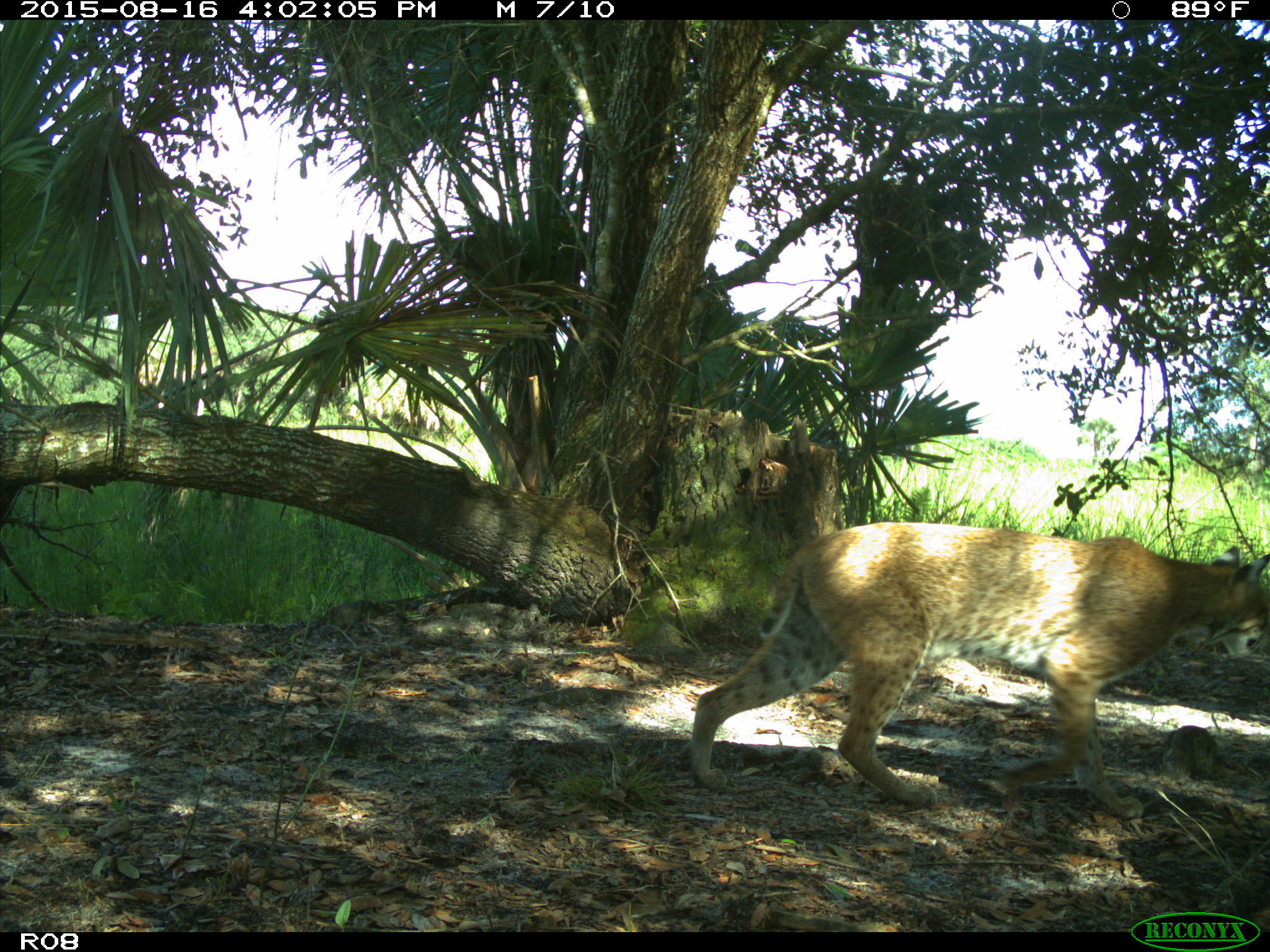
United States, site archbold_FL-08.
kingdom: Animalia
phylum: Chordata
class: Mammalia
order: Carnivora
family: Felidae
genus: Lynx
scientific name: Lynx rufus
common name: bobcat